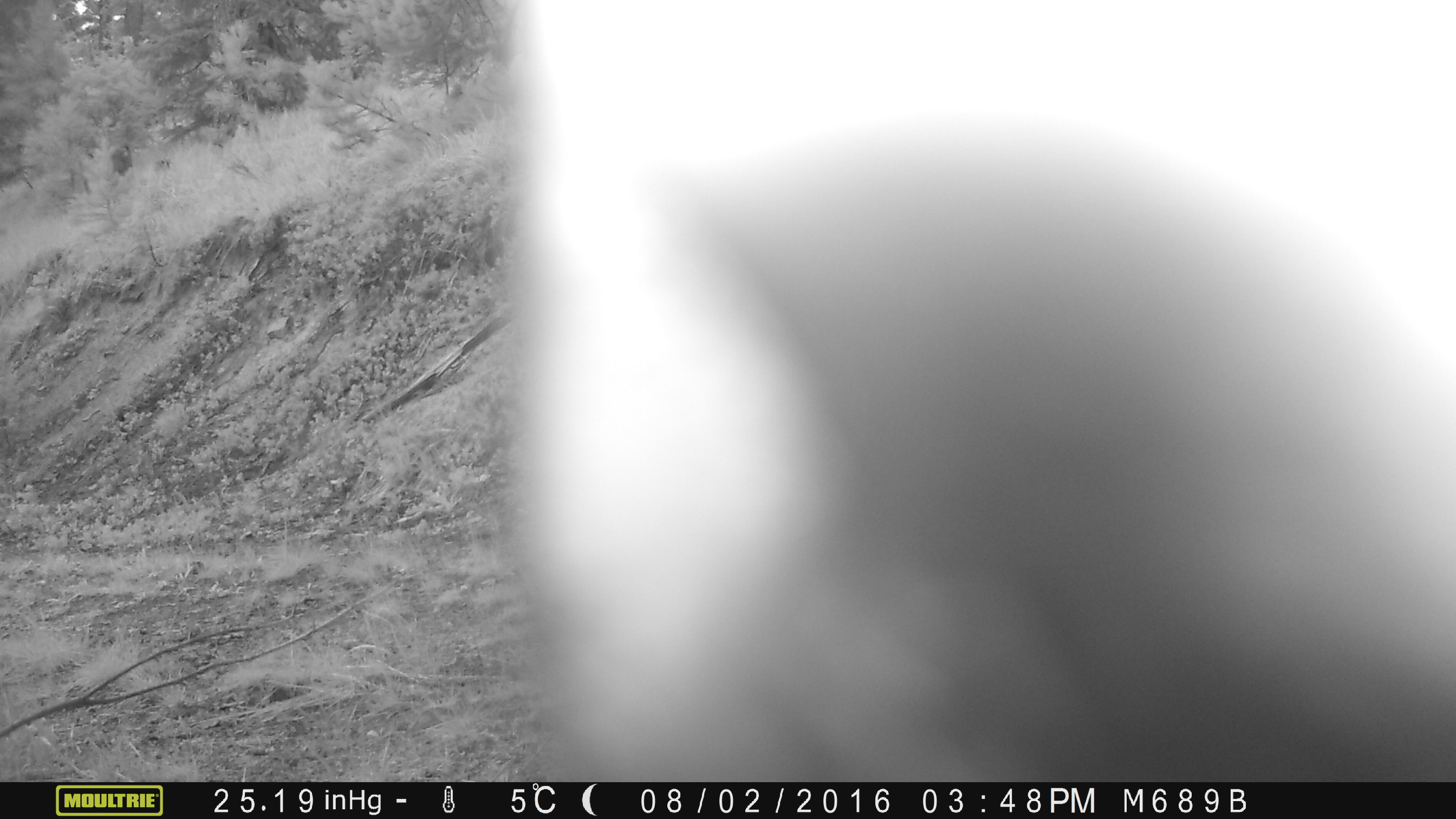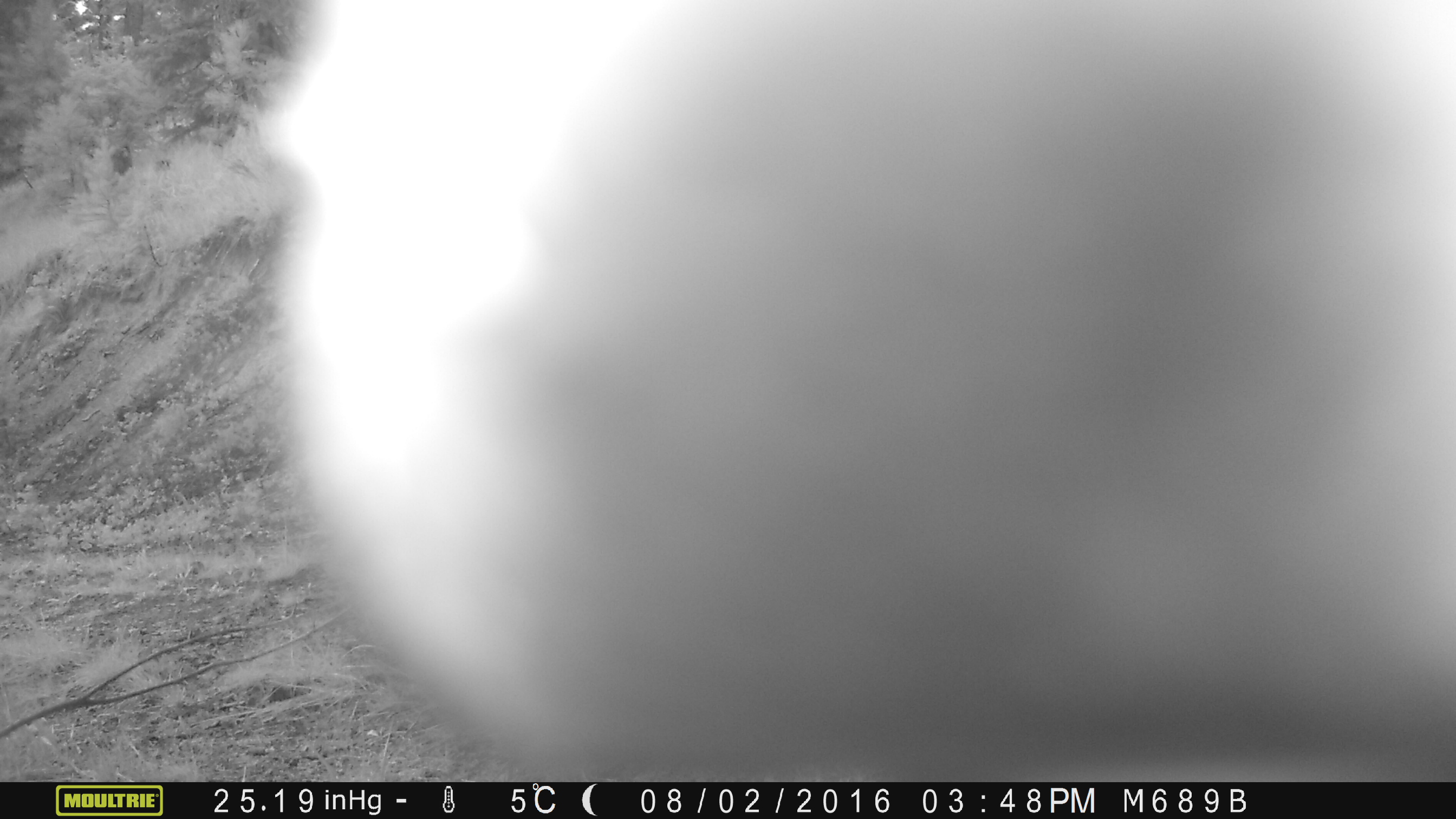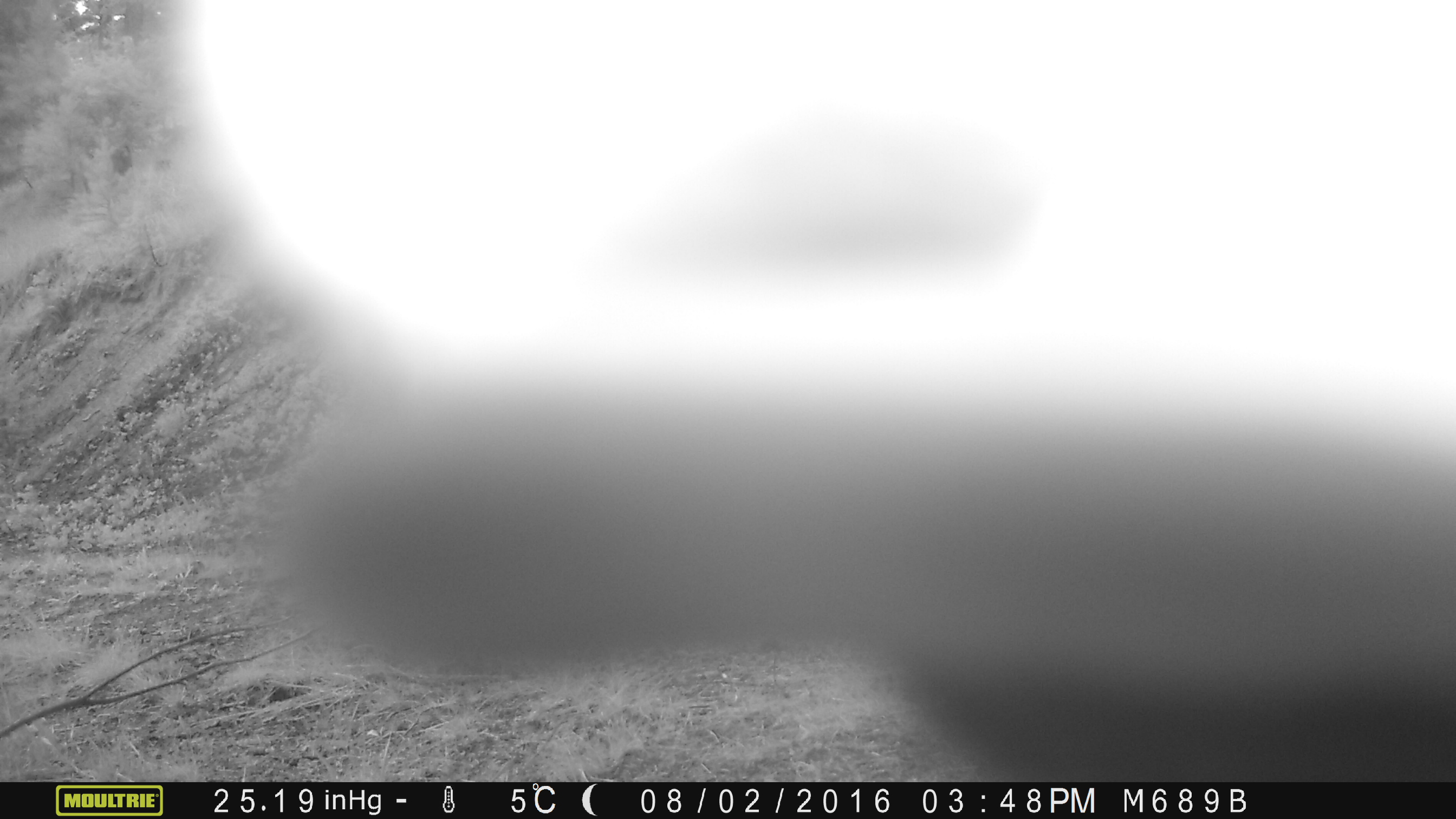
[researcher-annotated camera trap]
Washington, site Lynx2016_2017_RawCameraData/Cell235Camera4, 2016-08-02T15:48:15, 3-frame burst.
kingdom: Animalia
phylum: Chordata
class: Mammalia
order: Artiodactyla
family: Bovidae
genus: Bos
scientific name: Bos taurus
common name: domestic cattle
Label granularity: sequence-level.